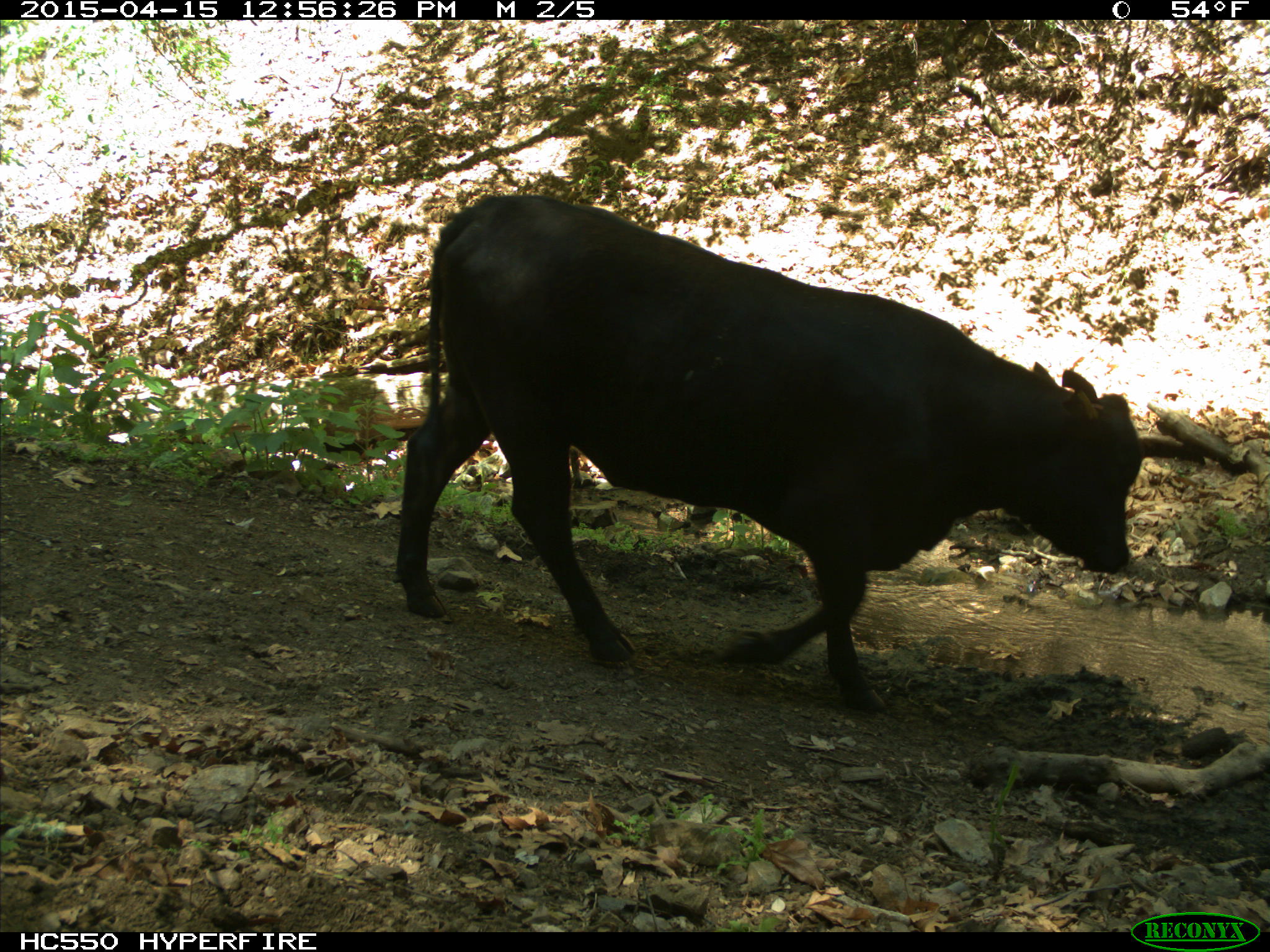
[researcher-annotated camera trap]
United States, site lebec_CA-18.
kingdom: Animalia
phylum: Chordata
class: Mammalia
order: Artiodactyla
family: Bovidae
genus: Bos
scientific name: Bos taurus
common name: domestic cow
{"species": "Bos taurus (domestic cow)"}